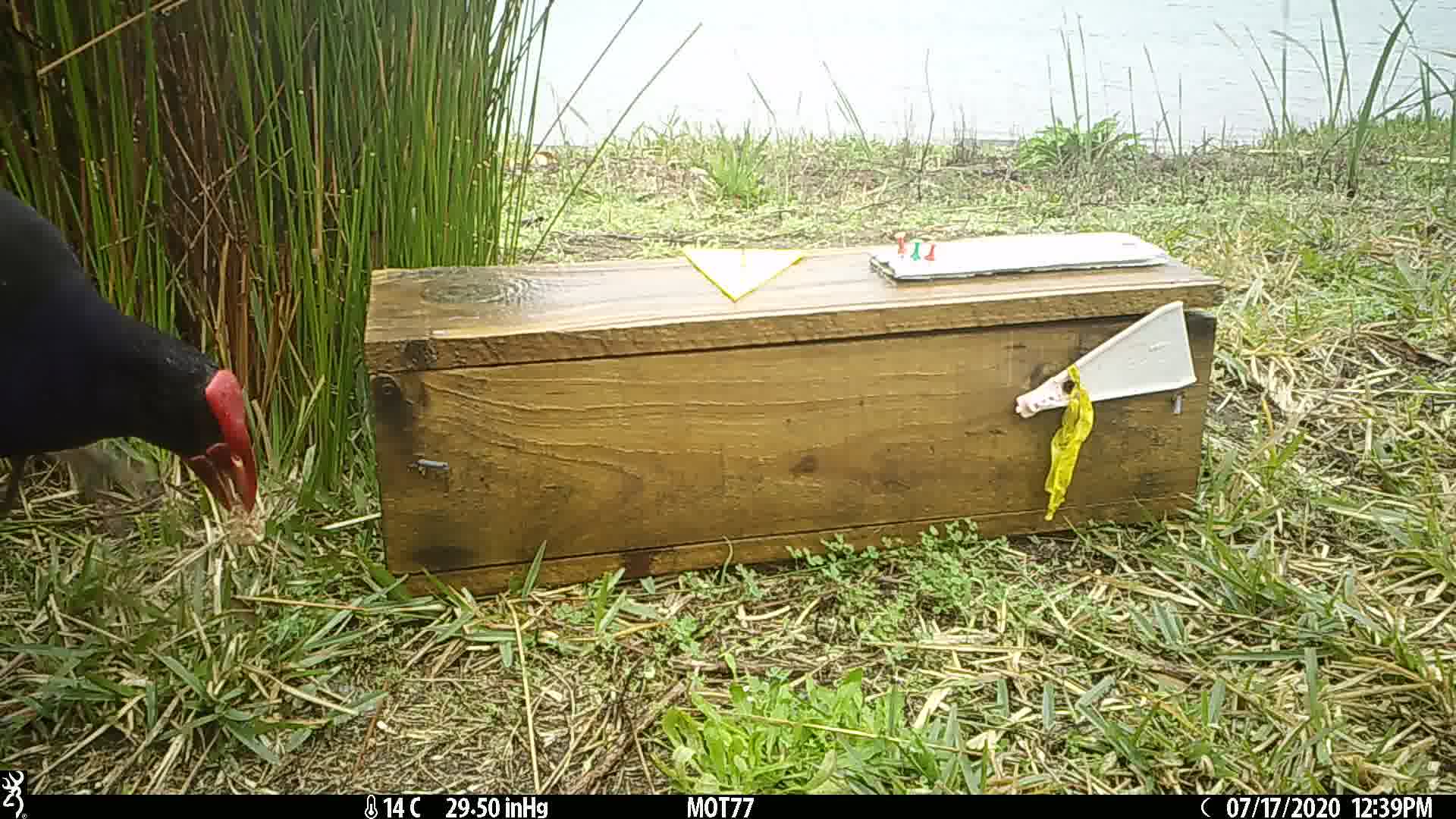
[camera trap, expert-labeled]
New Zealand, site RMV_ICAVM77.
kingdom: Animalia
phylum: Chordata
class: Aves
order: Gruiformes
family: Rallidae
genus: Porphyrio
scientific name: Porphyrio melanotus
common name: australasian swamphen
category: pukeko